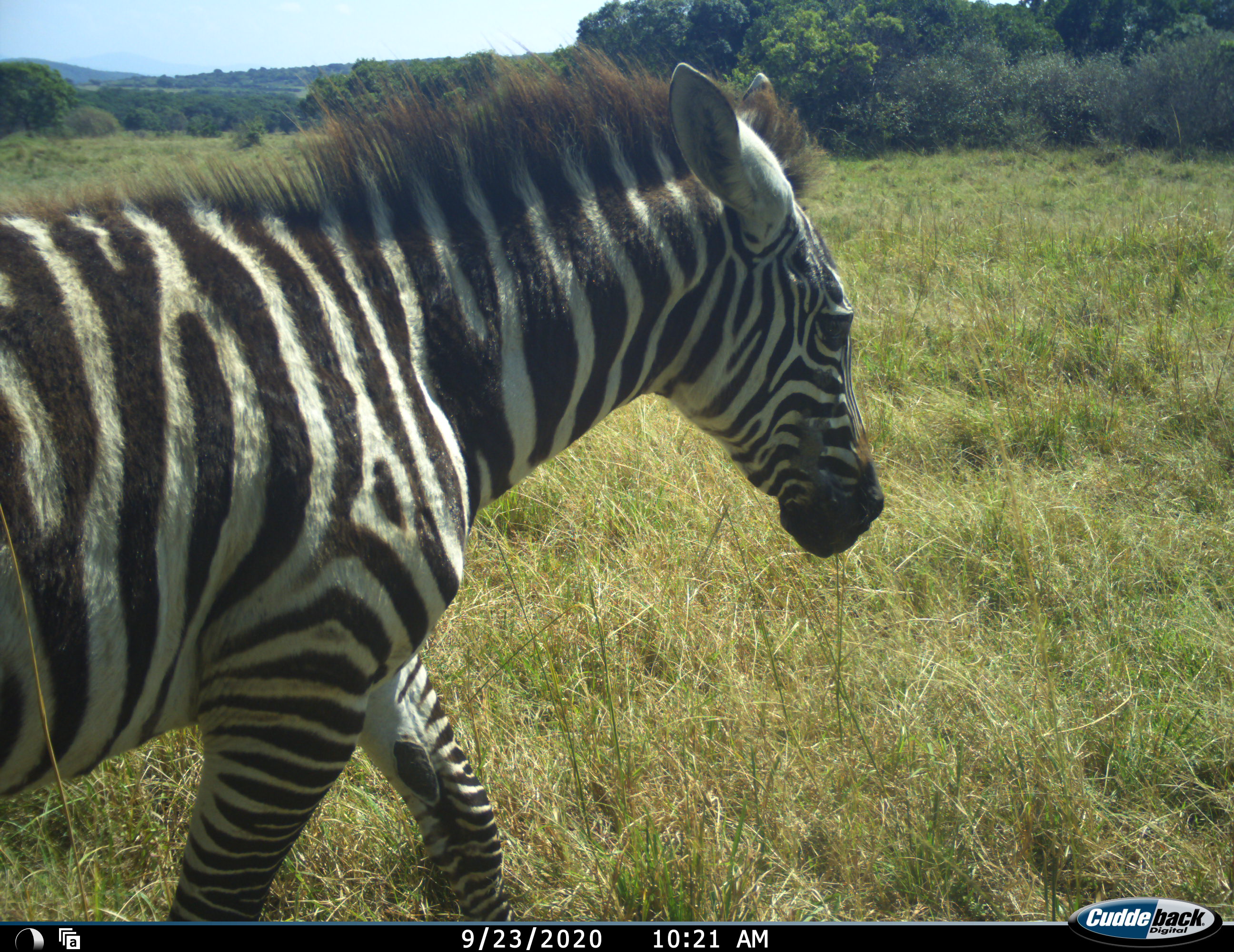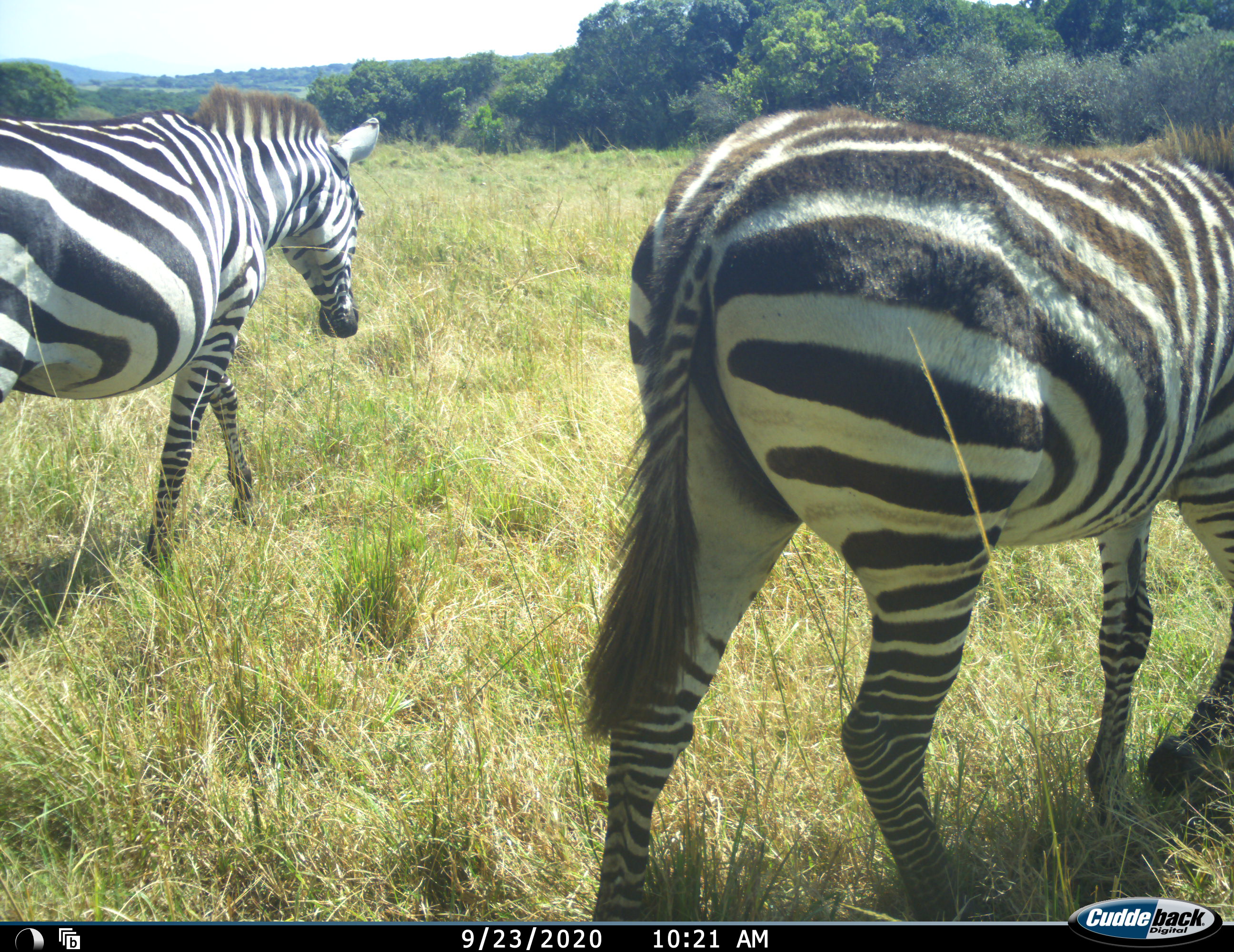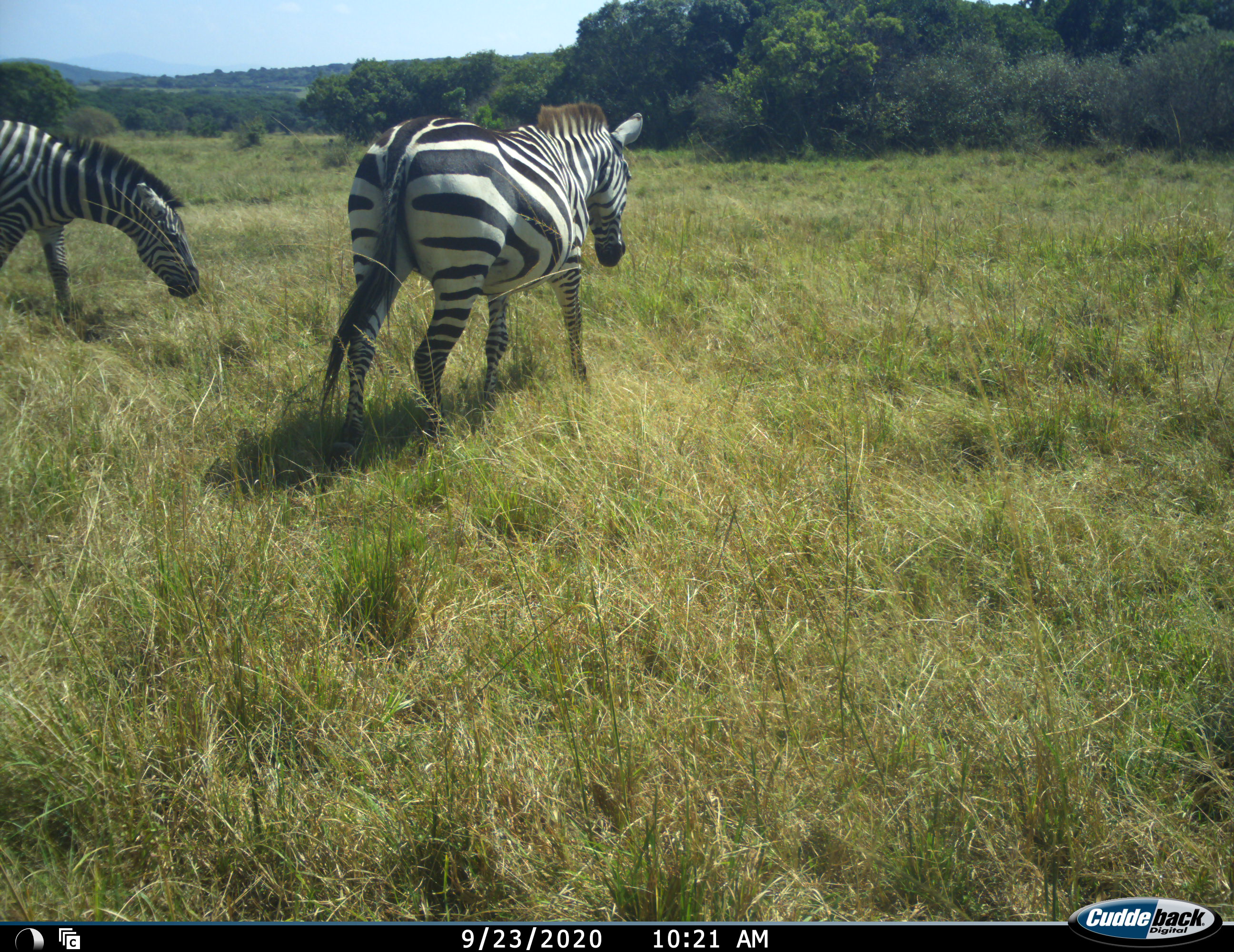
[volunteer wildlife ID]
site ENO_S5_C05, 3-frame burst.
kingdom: Animalia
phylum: Chordata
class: Mammalia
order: Perissodactyla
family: Equidae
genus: Equus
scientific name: Equus quagga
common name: plains zebra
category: zebraplains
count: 2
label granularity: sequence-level